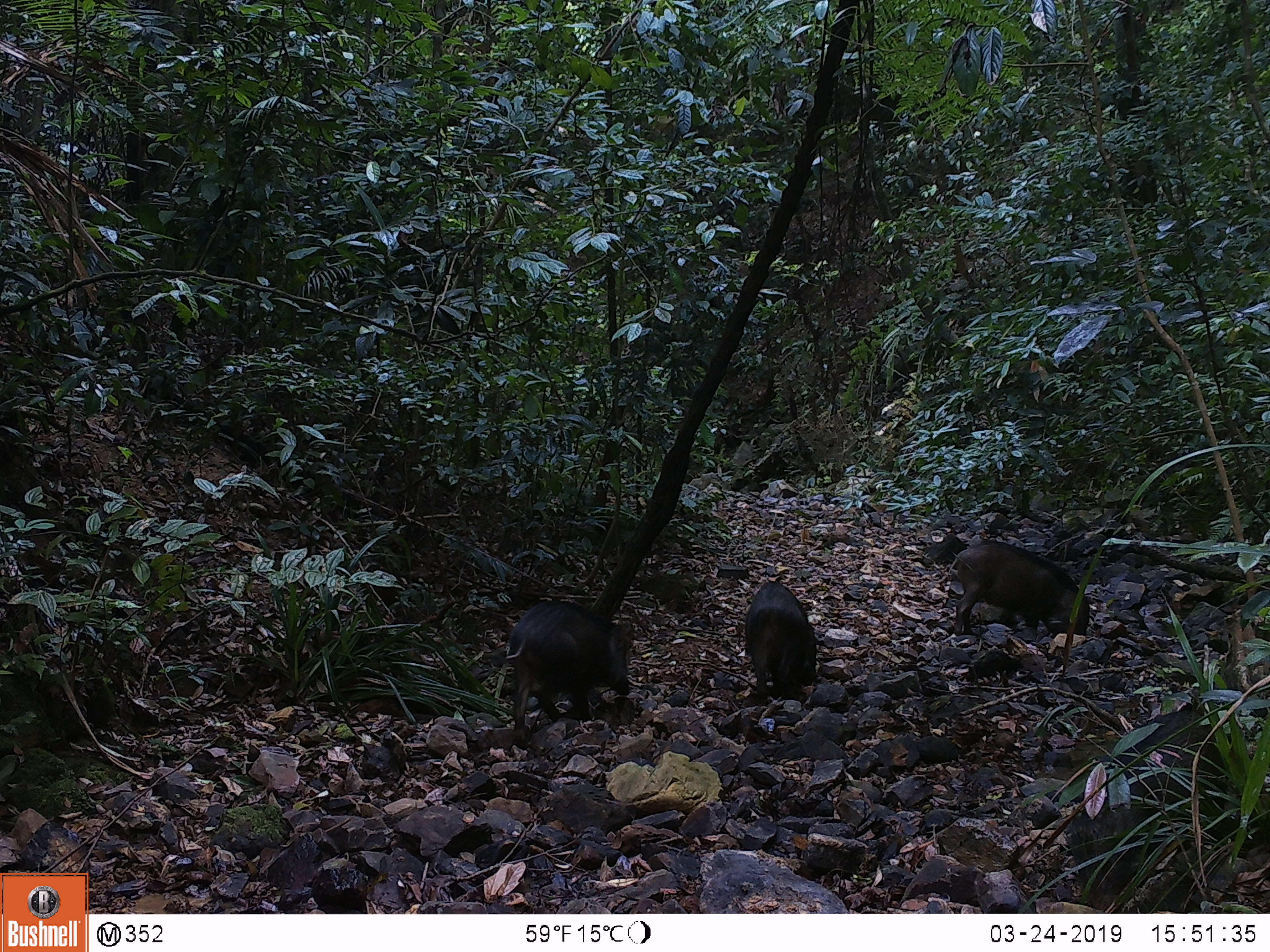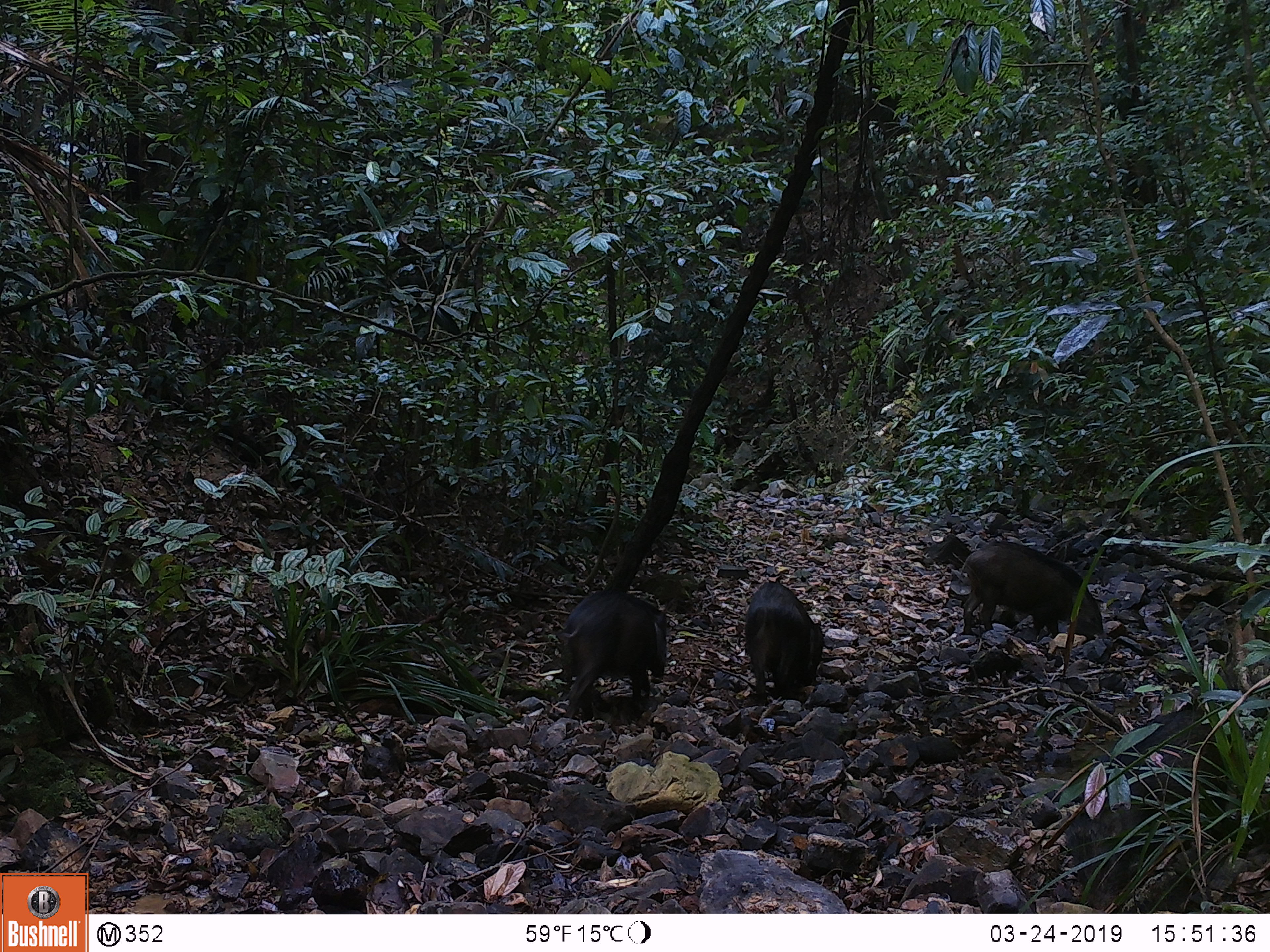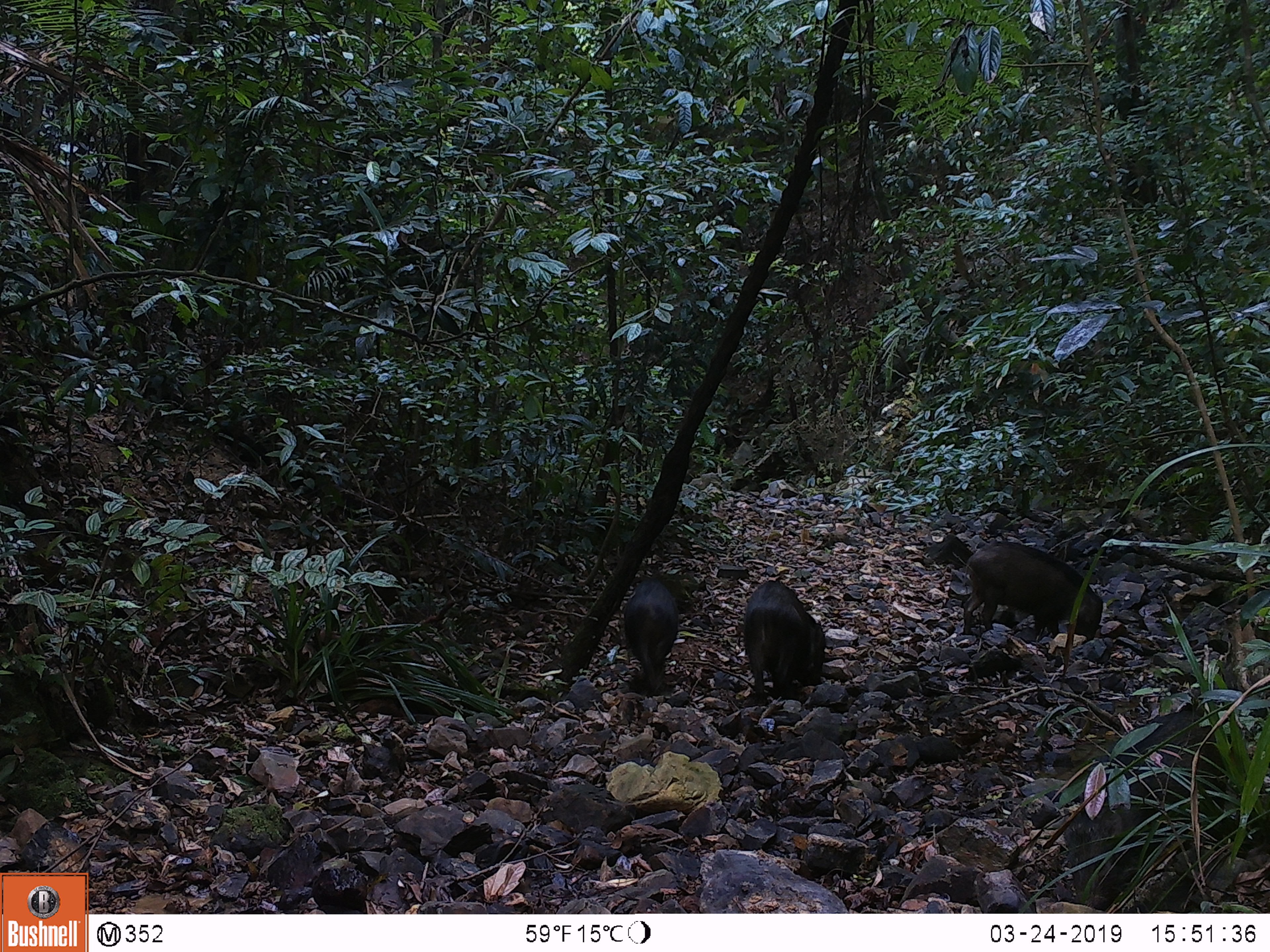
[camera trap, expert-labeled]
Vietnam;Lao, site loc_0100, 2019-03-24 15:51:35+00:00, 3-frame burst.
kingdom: Animalia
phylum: Chordata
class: Mammalia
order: Artiodactyla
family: Suidae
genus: Sus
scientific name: Sus scrofa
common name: eurasian wild pig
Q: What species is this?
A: Eurasian wild pig (Sus scrofa).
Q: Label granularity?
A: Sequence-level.